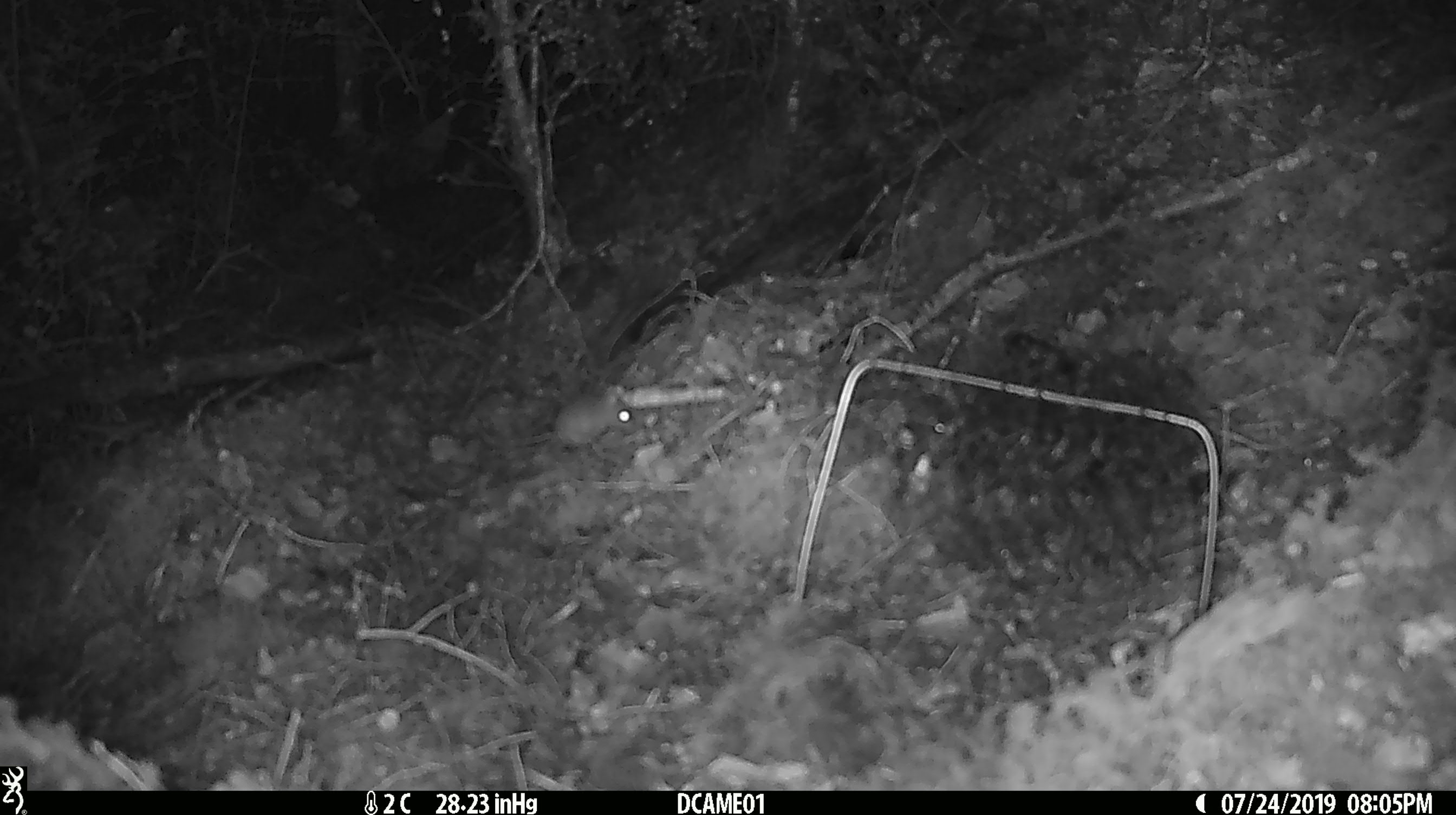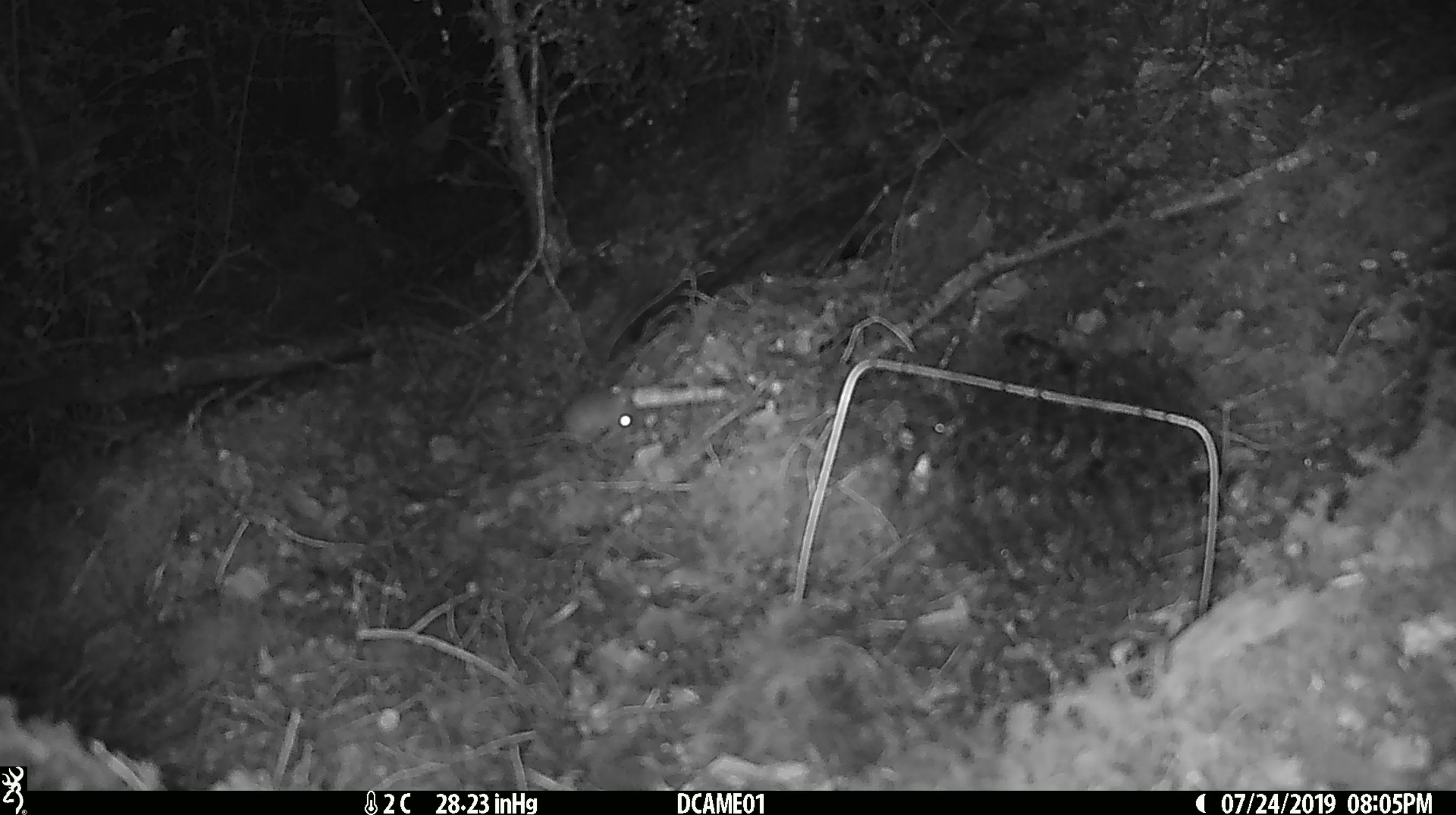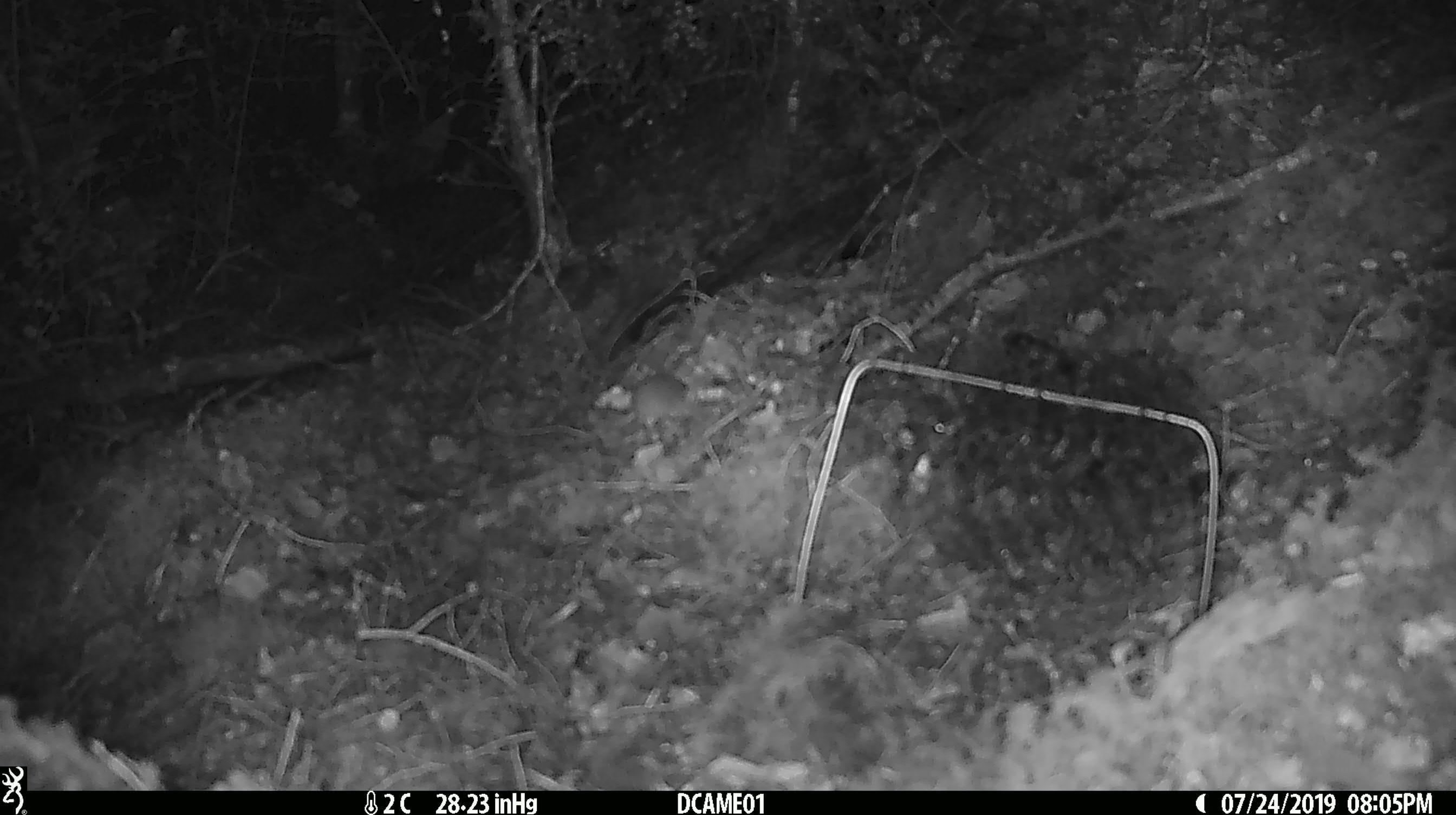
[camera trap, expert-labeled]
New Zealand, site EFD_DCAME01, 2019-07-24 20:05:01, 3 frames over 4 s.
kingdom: Animalia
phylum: Chordata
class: Mammalia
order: Rodentia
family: Muridae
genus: Mus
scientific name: Mus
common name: mouse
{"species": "mouse (Mus)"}